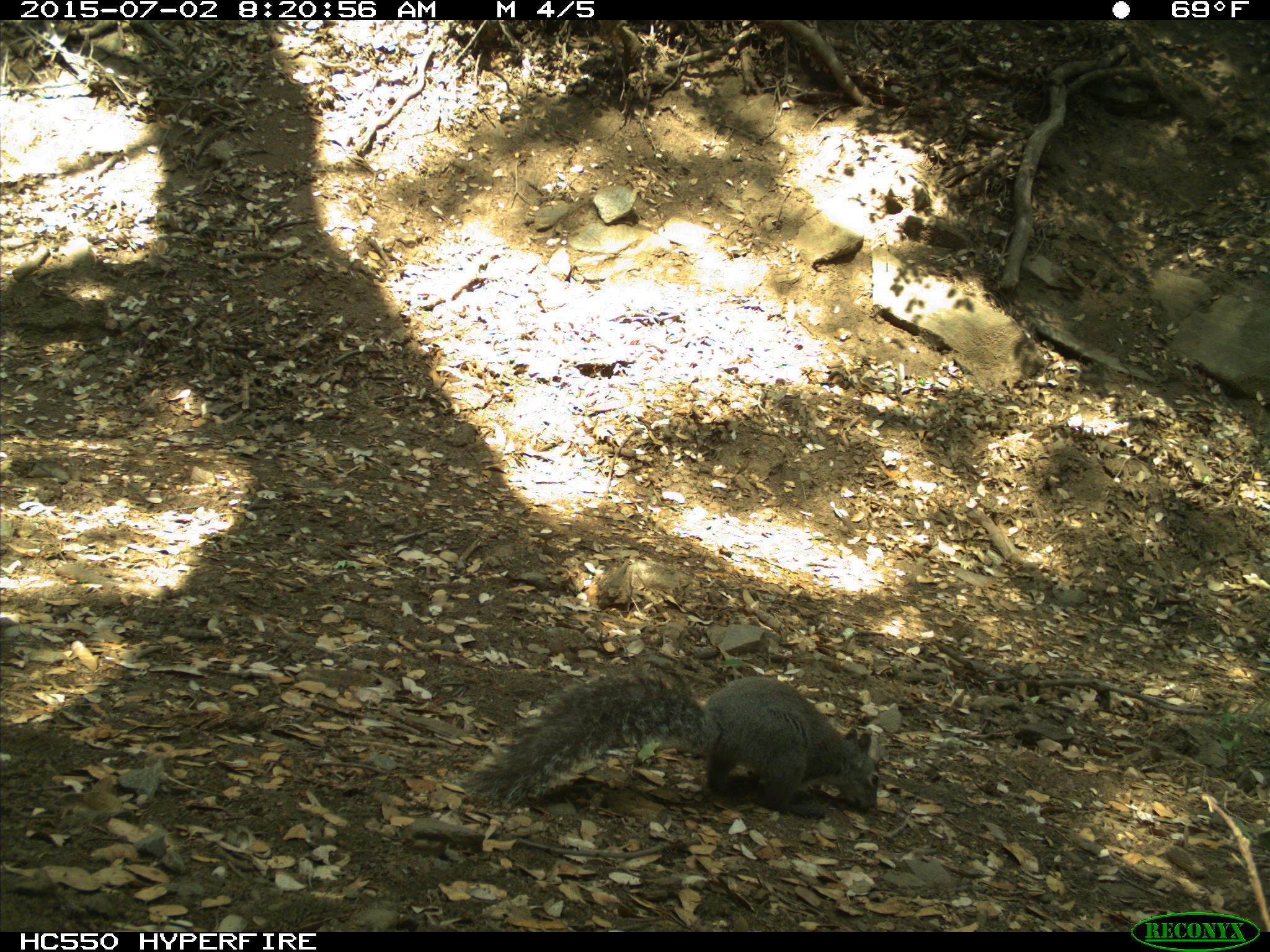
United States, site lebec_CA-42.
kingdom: Animalia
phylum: Chordata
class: Mammalia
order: Rodentia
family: Sciuridae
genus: Sciurus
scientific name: Sciurus carolinensis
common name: eastern gray squirrel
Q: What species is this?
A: Sciurus carolinensis (eastern gray squirrel).